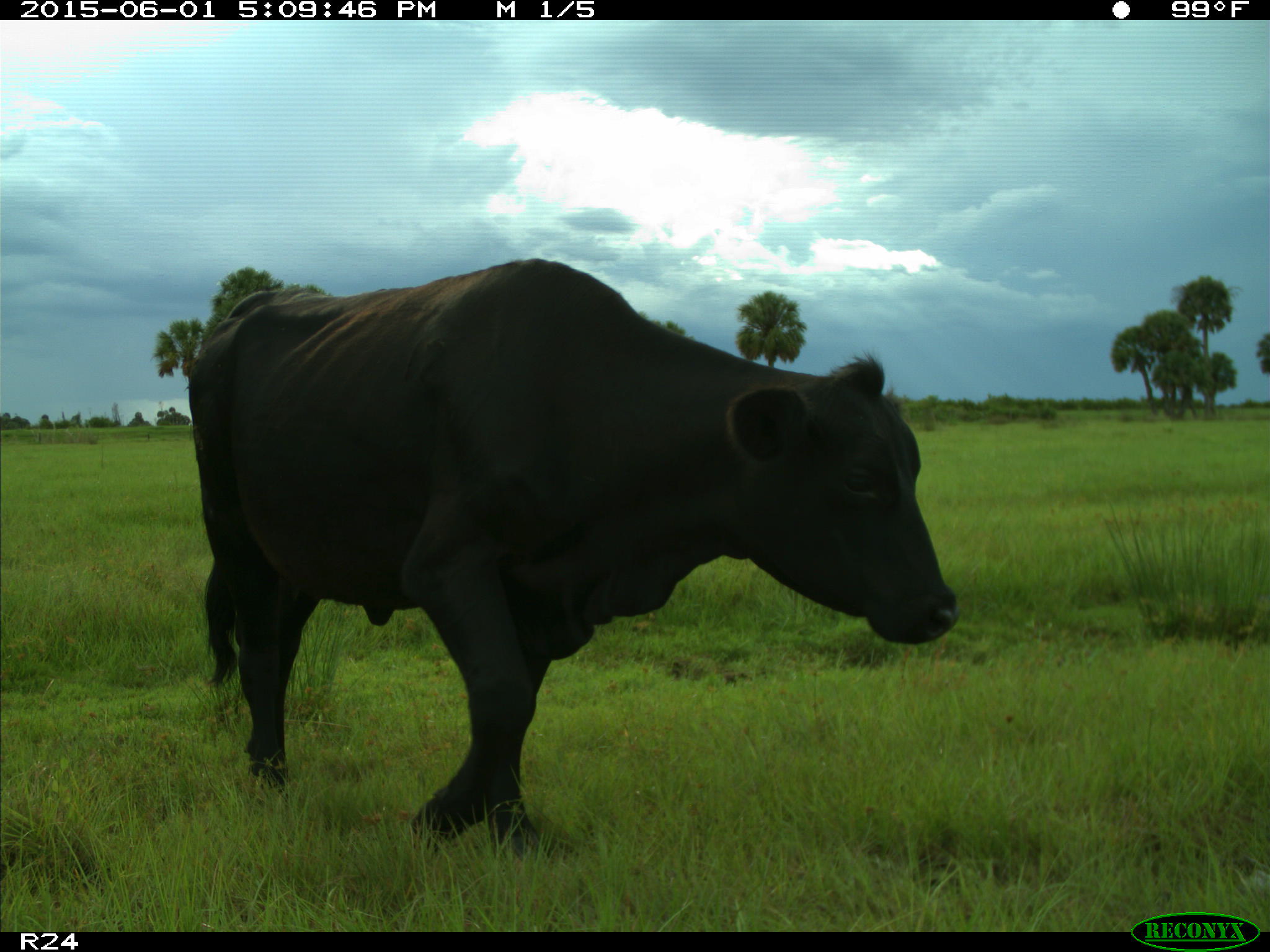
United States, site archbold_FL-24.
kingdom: Animalia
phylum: Chordata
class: Mammalia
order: Artiodactyla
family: Bovidae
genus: Bos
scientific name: Bos taurus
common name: domestic cow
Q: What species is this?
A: Bos taurus (domestic cow).